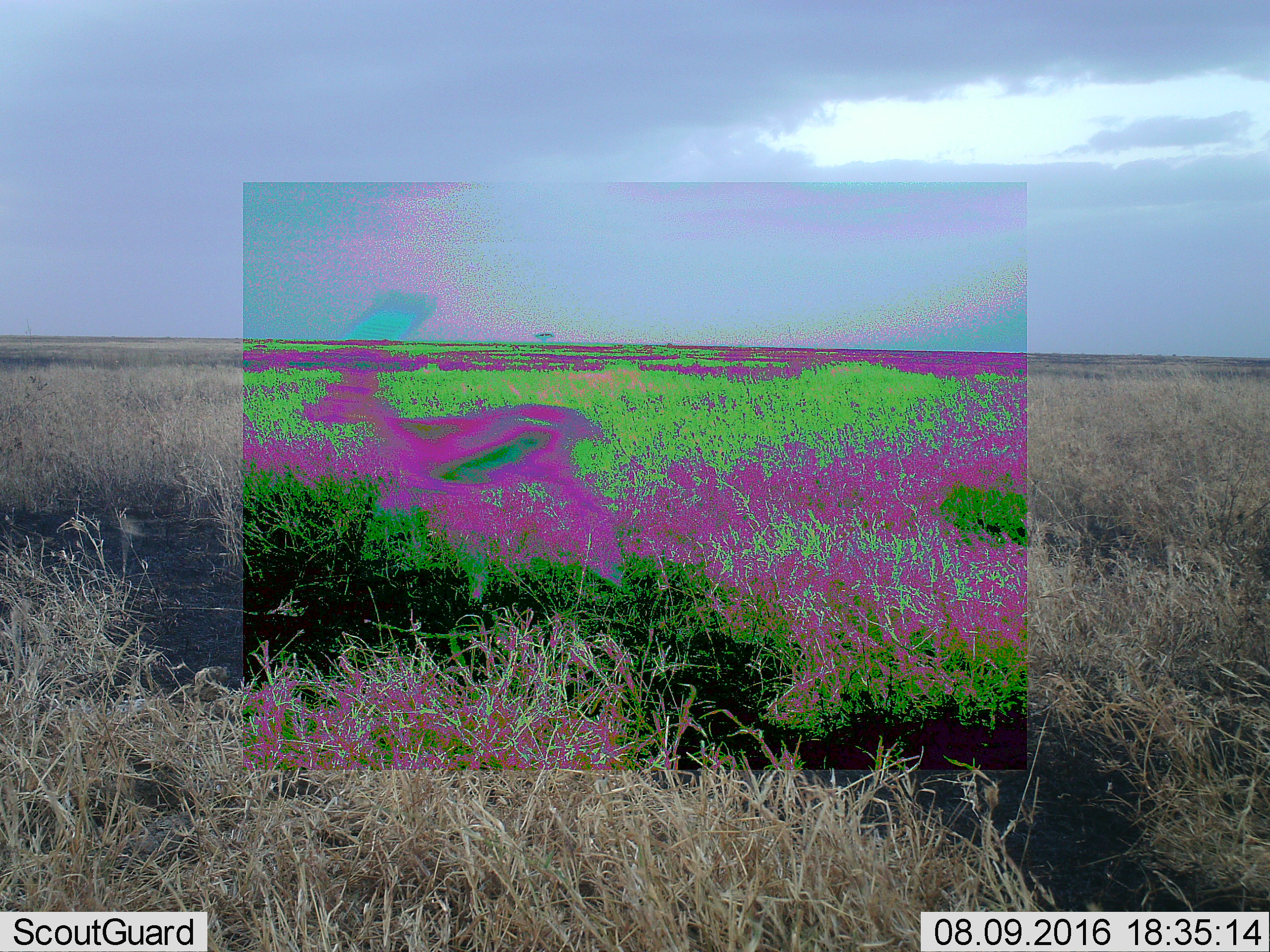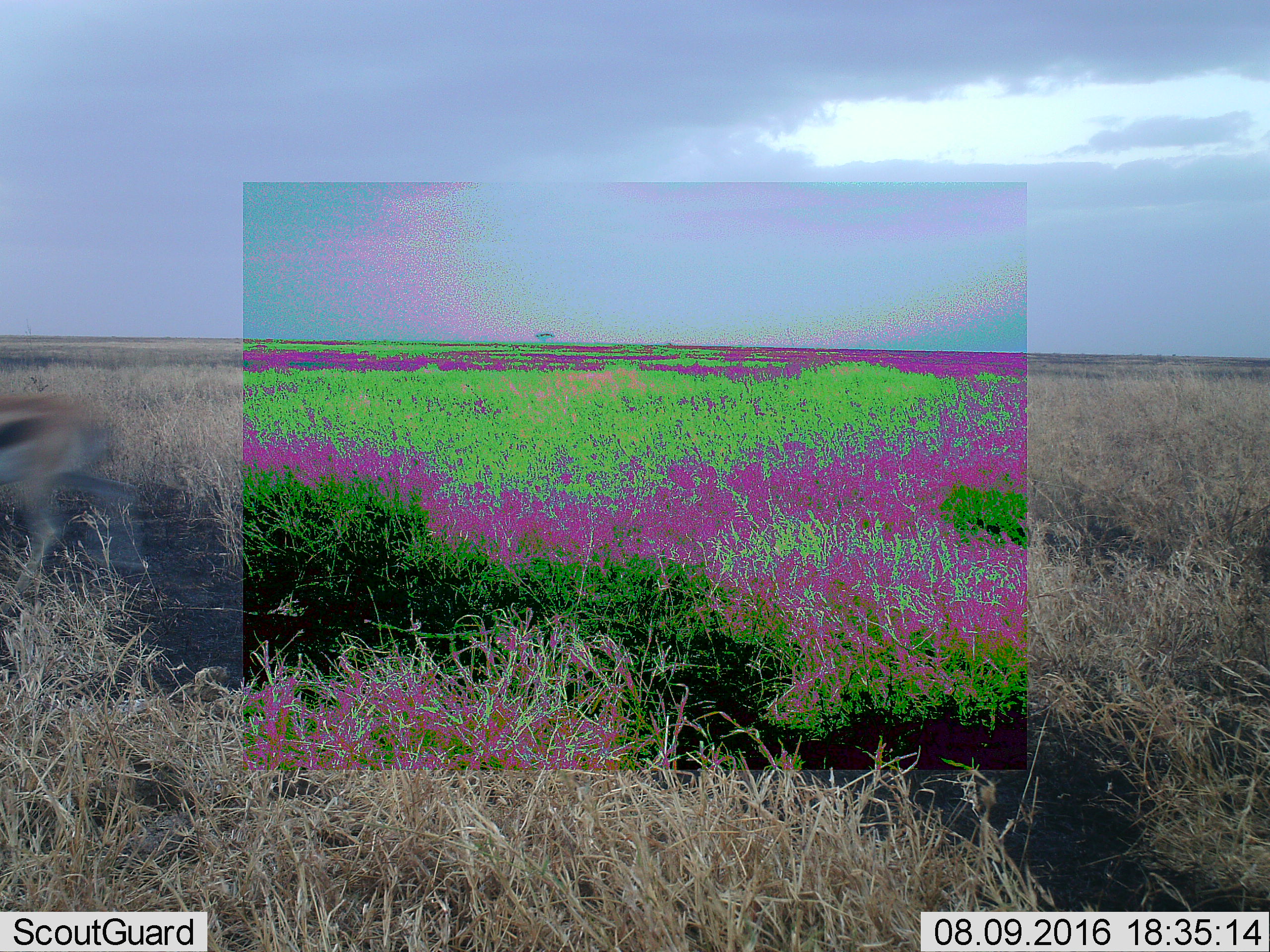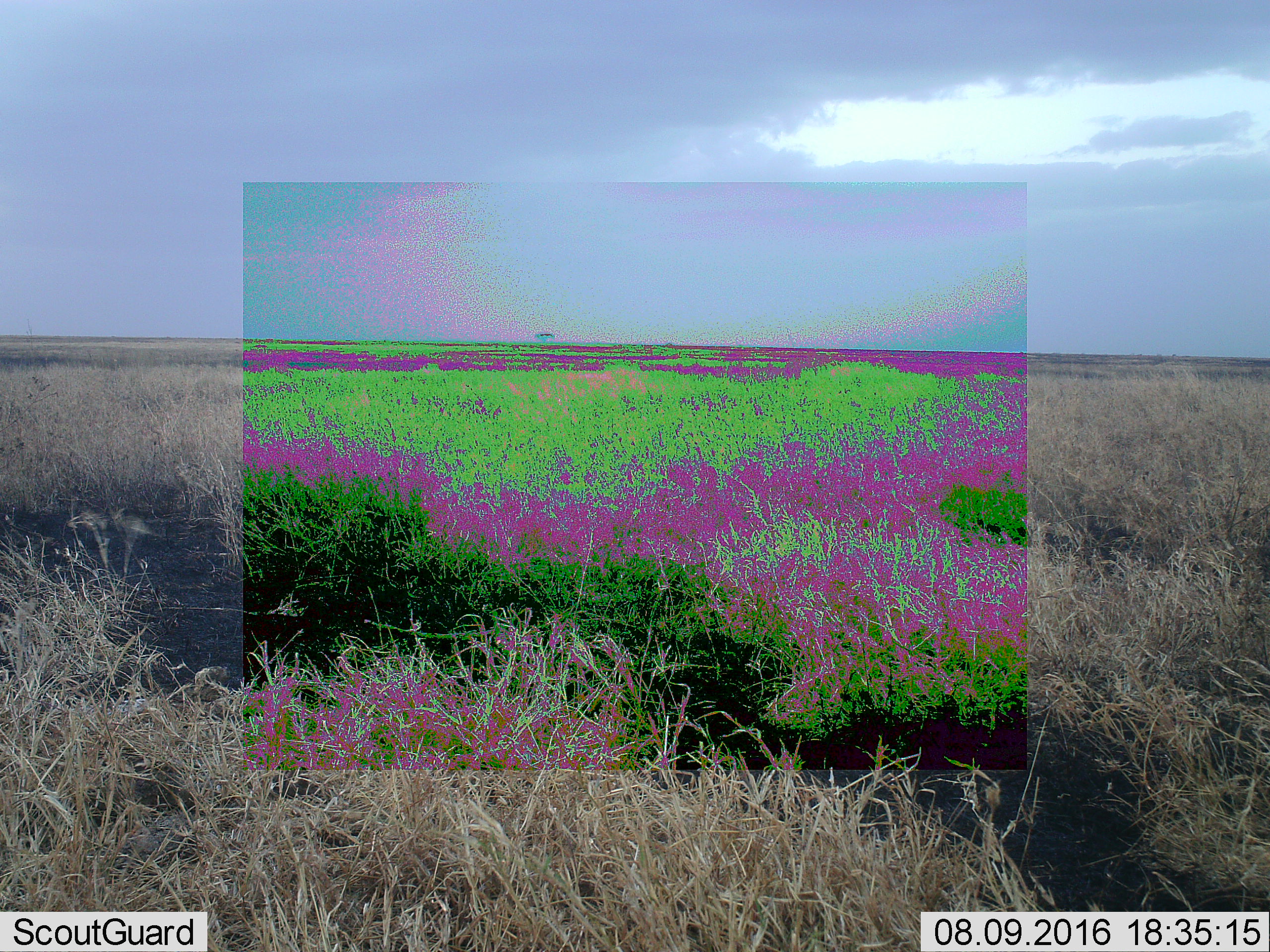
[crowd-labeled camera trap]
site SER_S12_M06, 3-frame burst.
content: unidentified animal